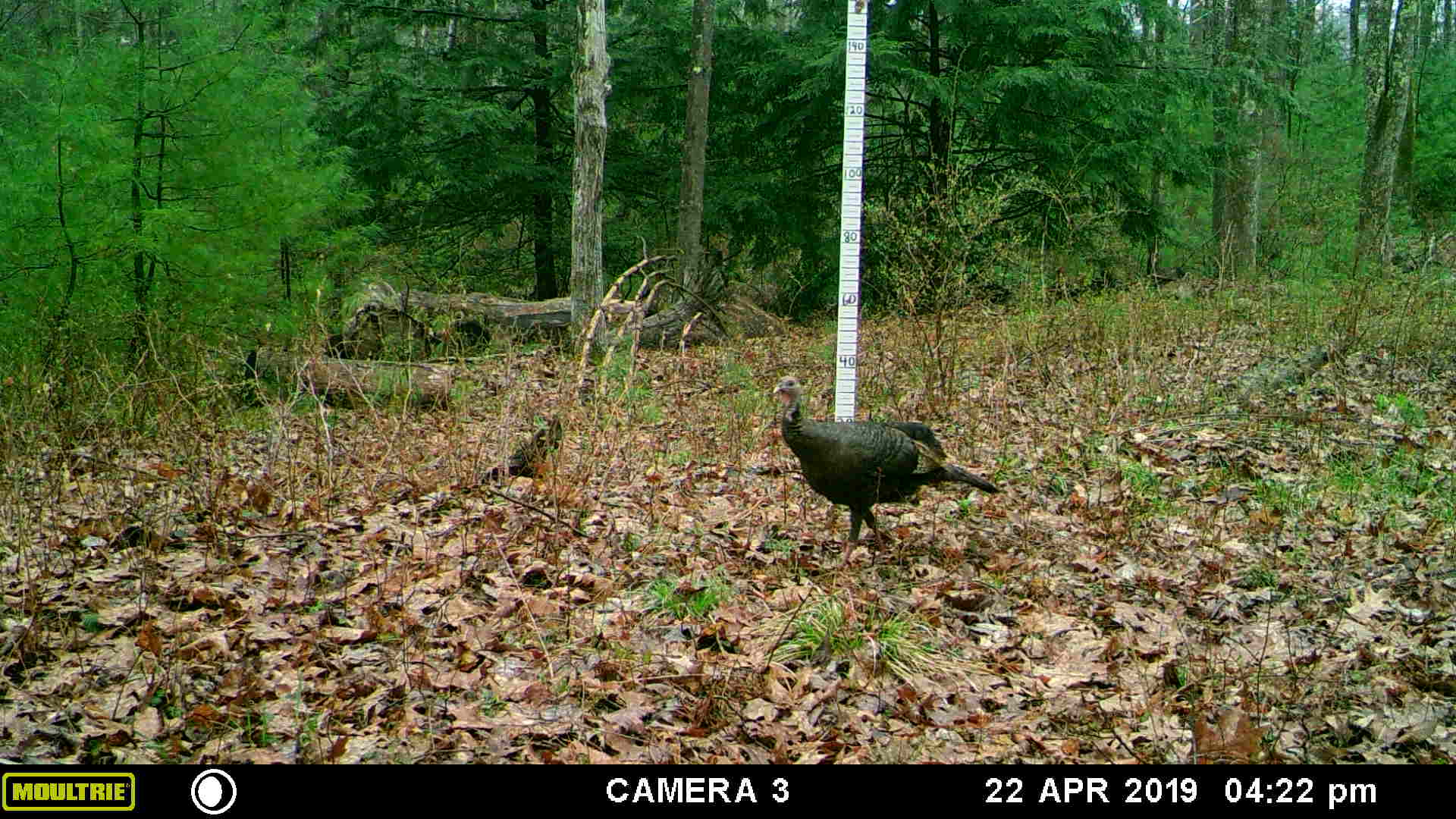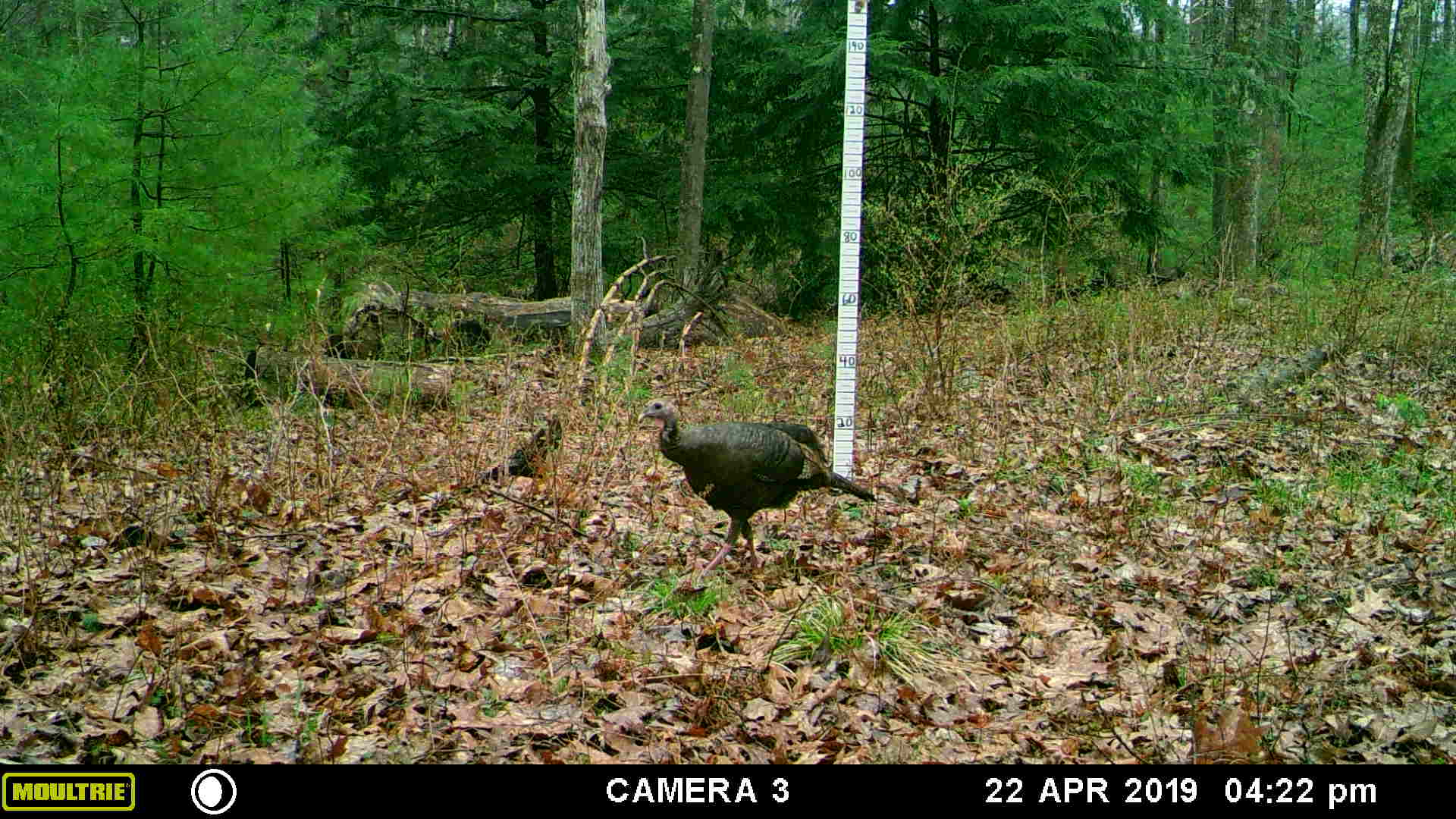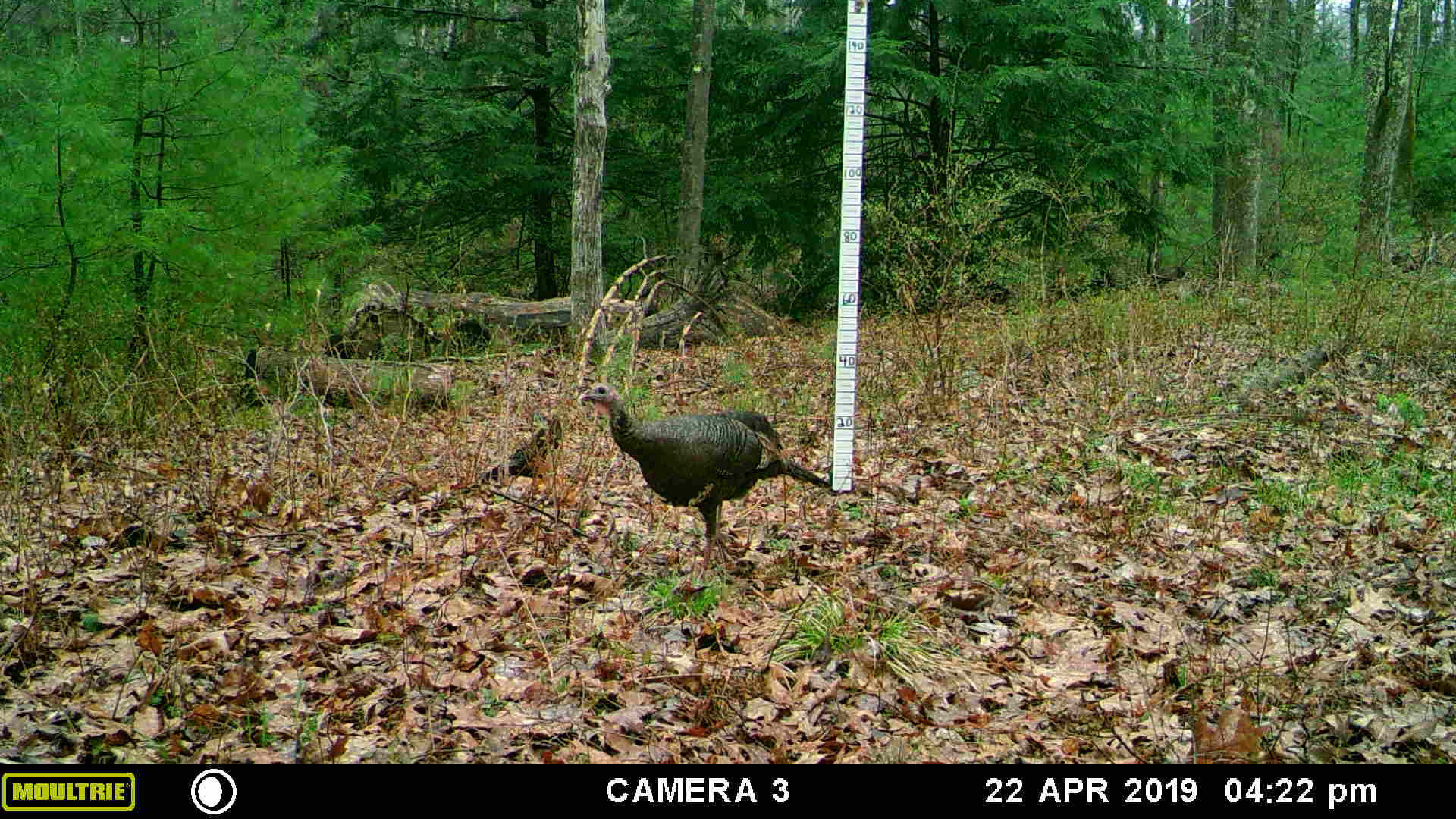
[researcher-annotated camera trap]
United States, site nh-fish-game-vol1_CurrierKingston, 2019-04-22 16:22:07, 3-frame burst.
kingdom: Animalia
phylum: Chordata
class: Aves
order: Galliformes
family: Phasianidae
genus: Meleagris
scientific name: Meleagris gallopavo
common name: wild turkey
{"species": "wild turkey (Meleagris gallopavo)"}